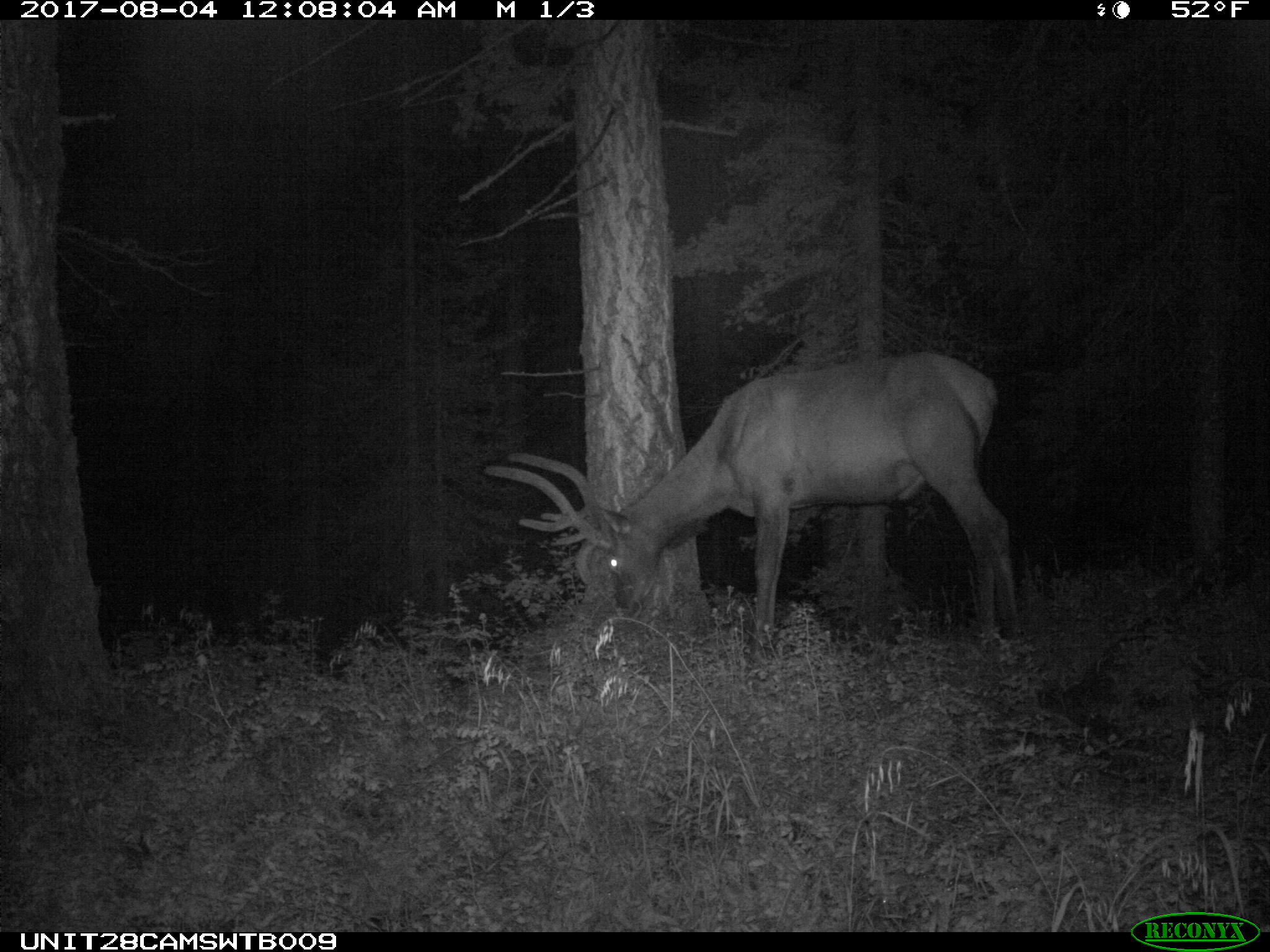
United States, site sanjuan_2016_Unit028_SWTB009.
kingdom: Animalia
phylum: Chordata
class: Mammalia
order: Artiodactyla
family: Cervidae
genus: Cervus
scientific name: Cervus elaphus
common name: red deer